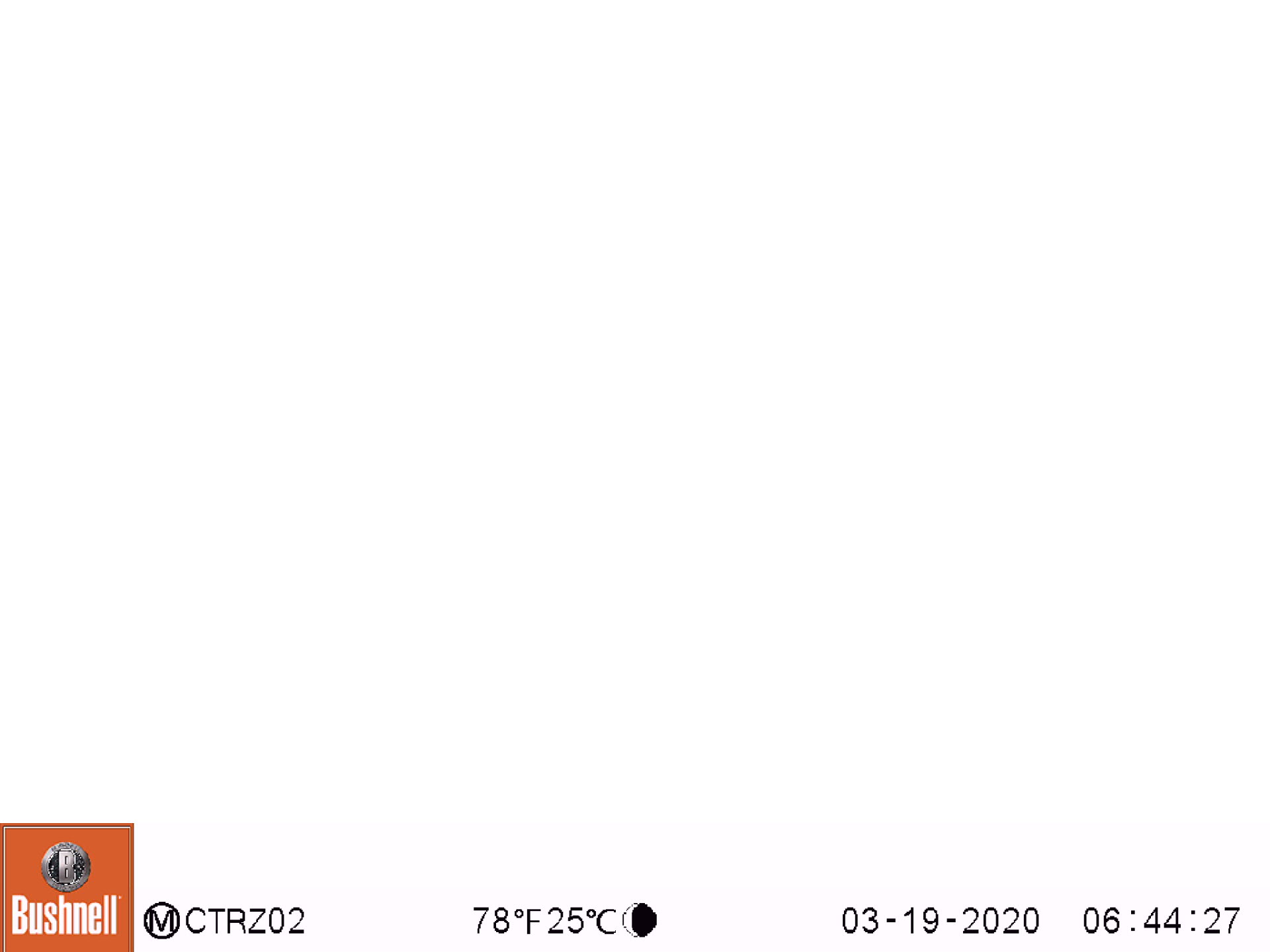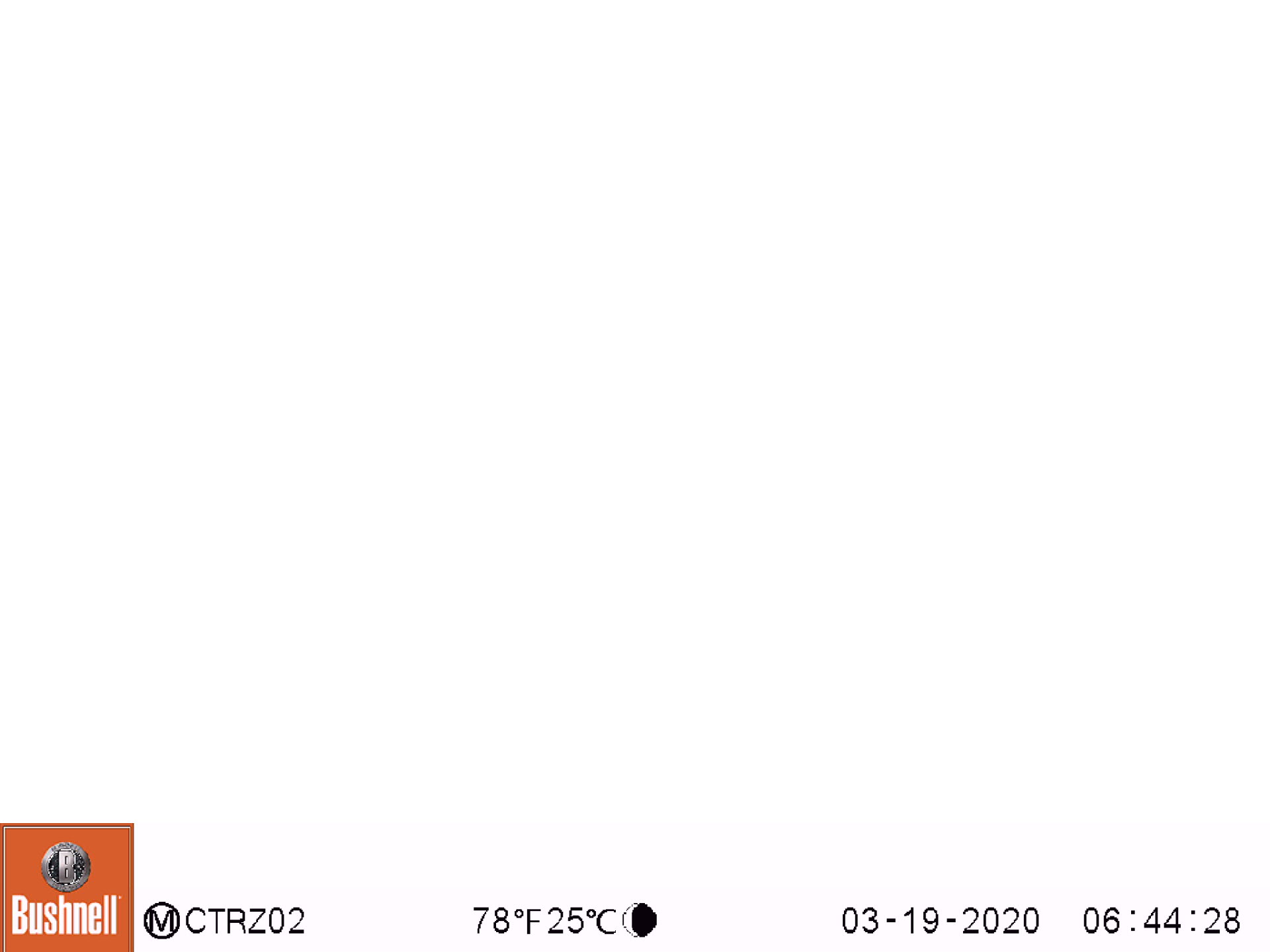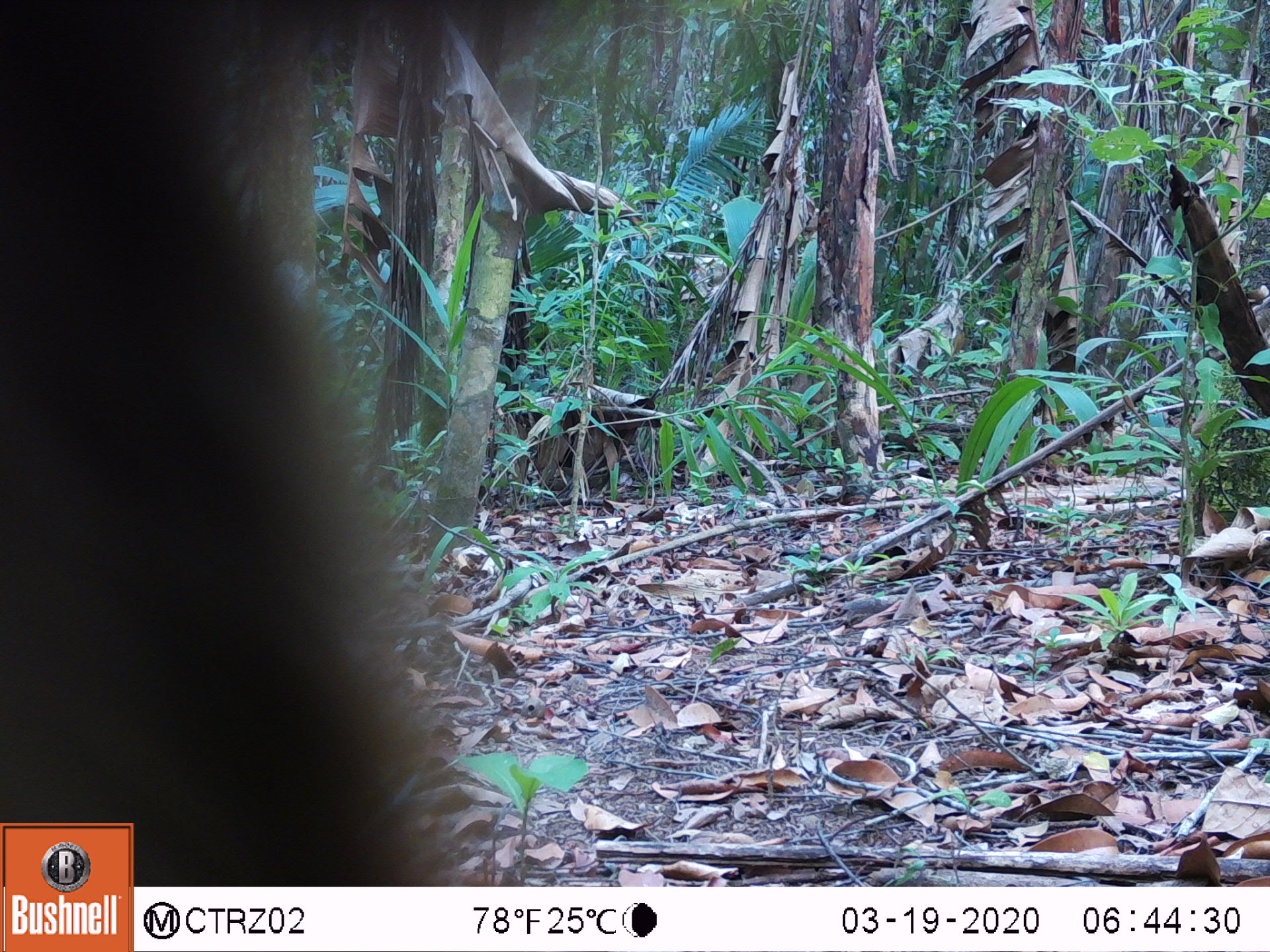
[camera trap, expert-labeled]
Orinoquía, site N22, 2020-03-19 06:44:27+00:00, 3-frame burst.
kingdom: Animalia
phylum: Chordata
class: Mammalia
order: Carnivora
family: Procyonidae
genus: Nasua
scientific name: Nasua nasua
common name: south american coati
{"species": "south american coati (Nasua nasua)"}